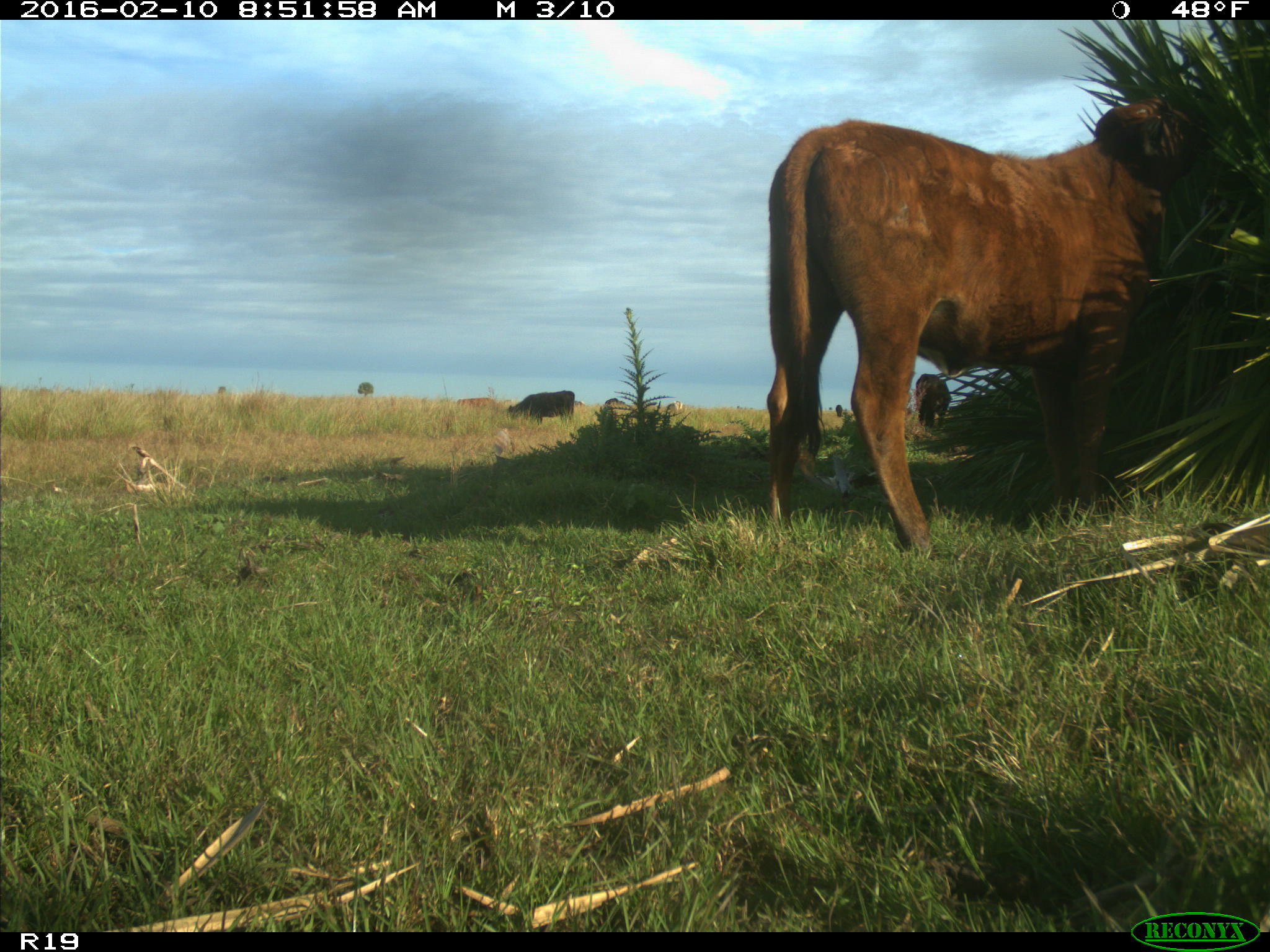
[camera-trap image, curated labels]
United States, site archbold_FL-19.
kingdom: Animalia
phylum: Chordata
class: Mammalia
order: Artiodactyla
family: Bovidae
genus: Bos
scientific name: Bos taurus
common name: domestic cow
Bos taurus (domestic cow).